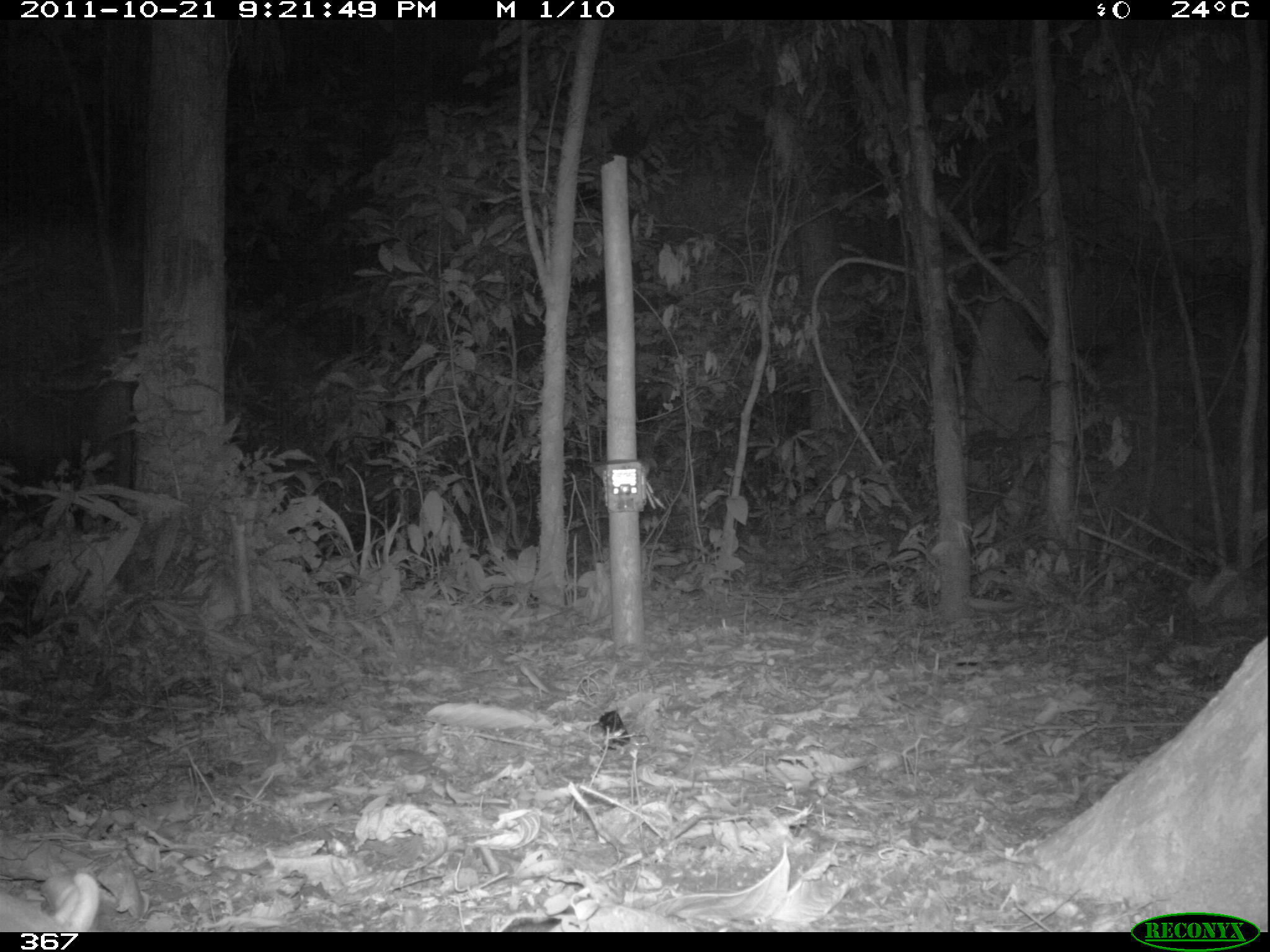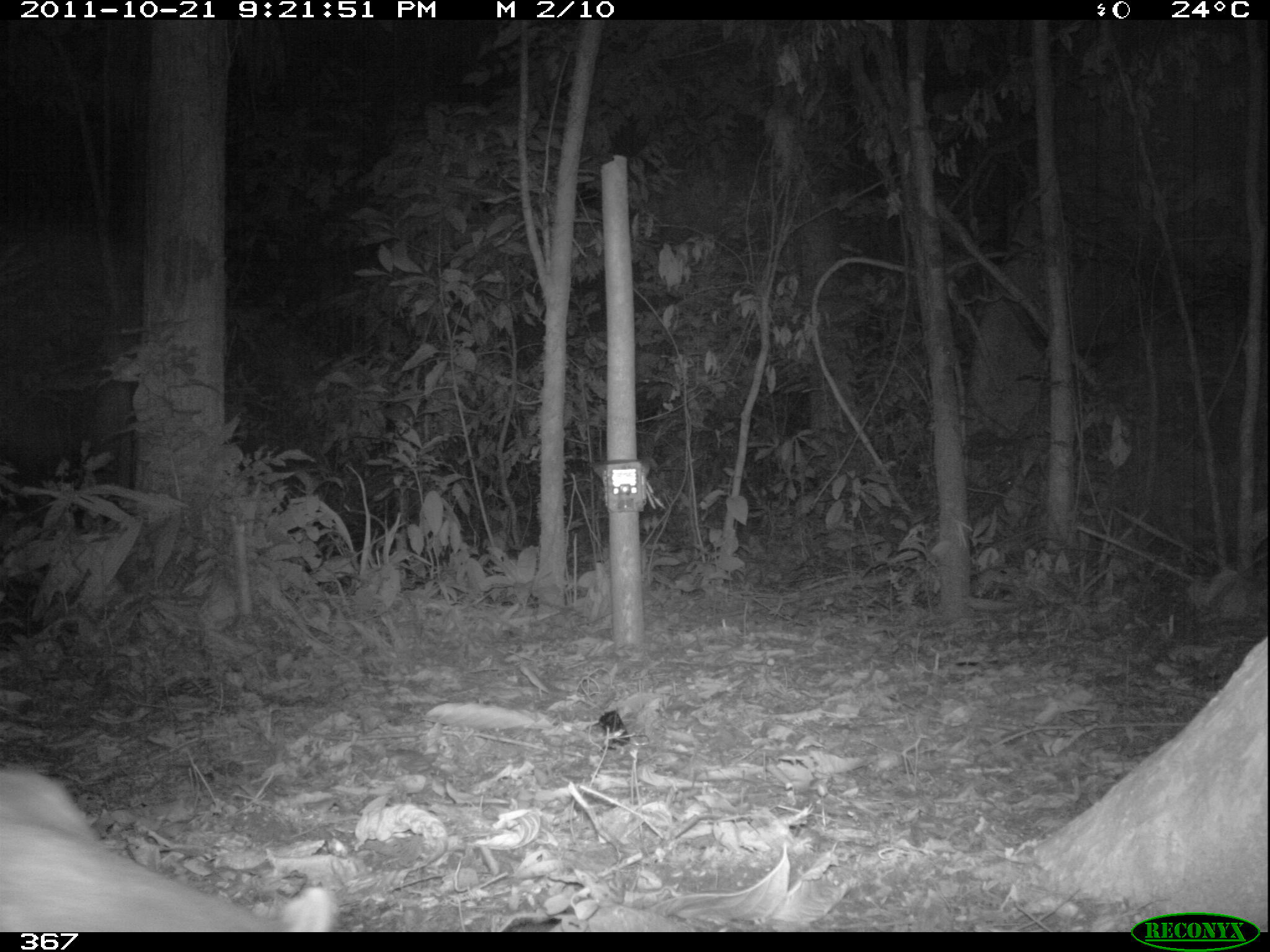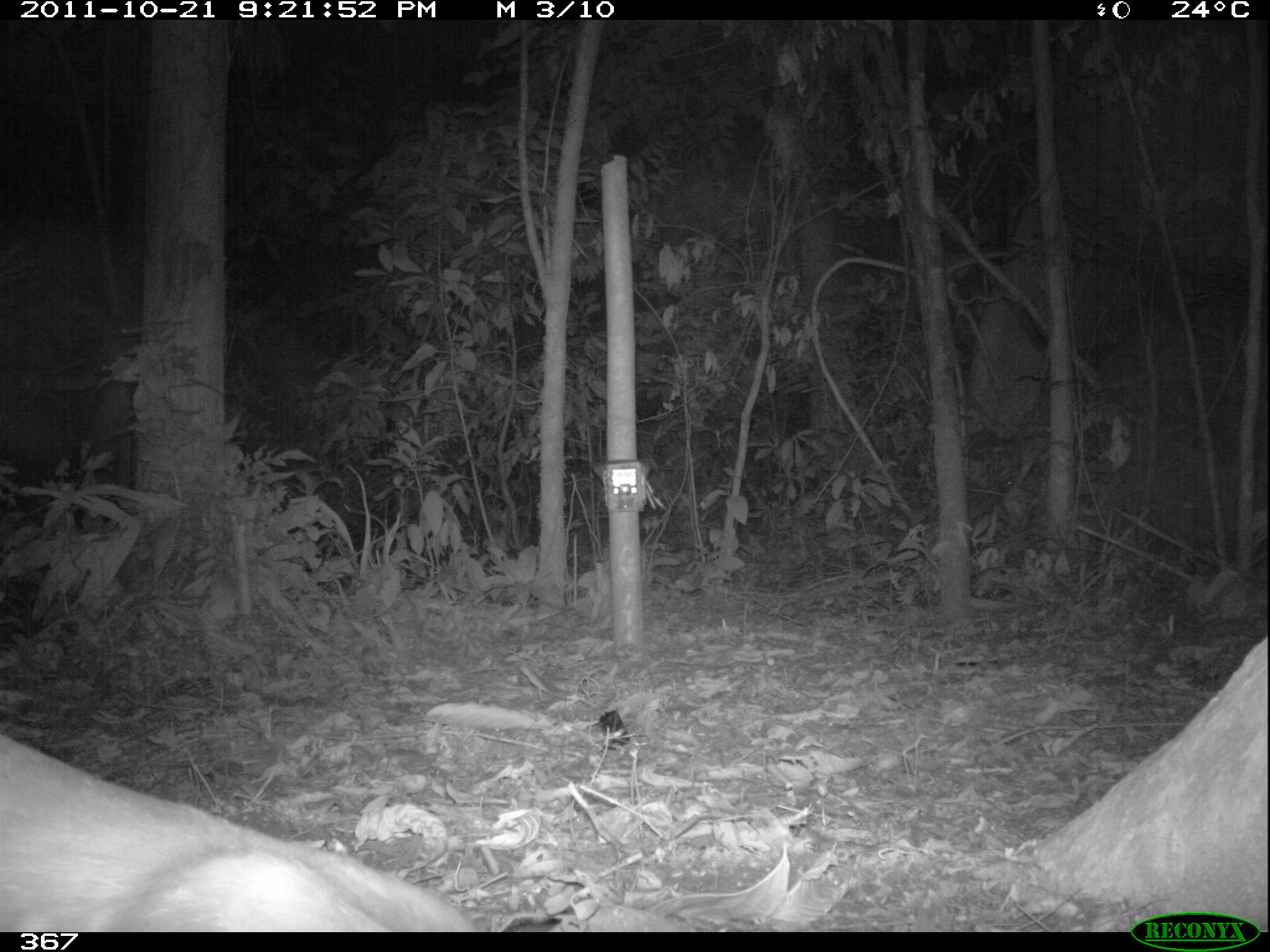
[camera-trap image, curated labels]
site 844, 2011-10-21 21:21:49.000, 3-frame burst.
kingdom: Animalia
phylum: Chordata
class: Mammalia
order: Rodentia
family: Cuniculidae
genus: Cuniculus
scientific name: Cuniculus paca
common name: spotted paca